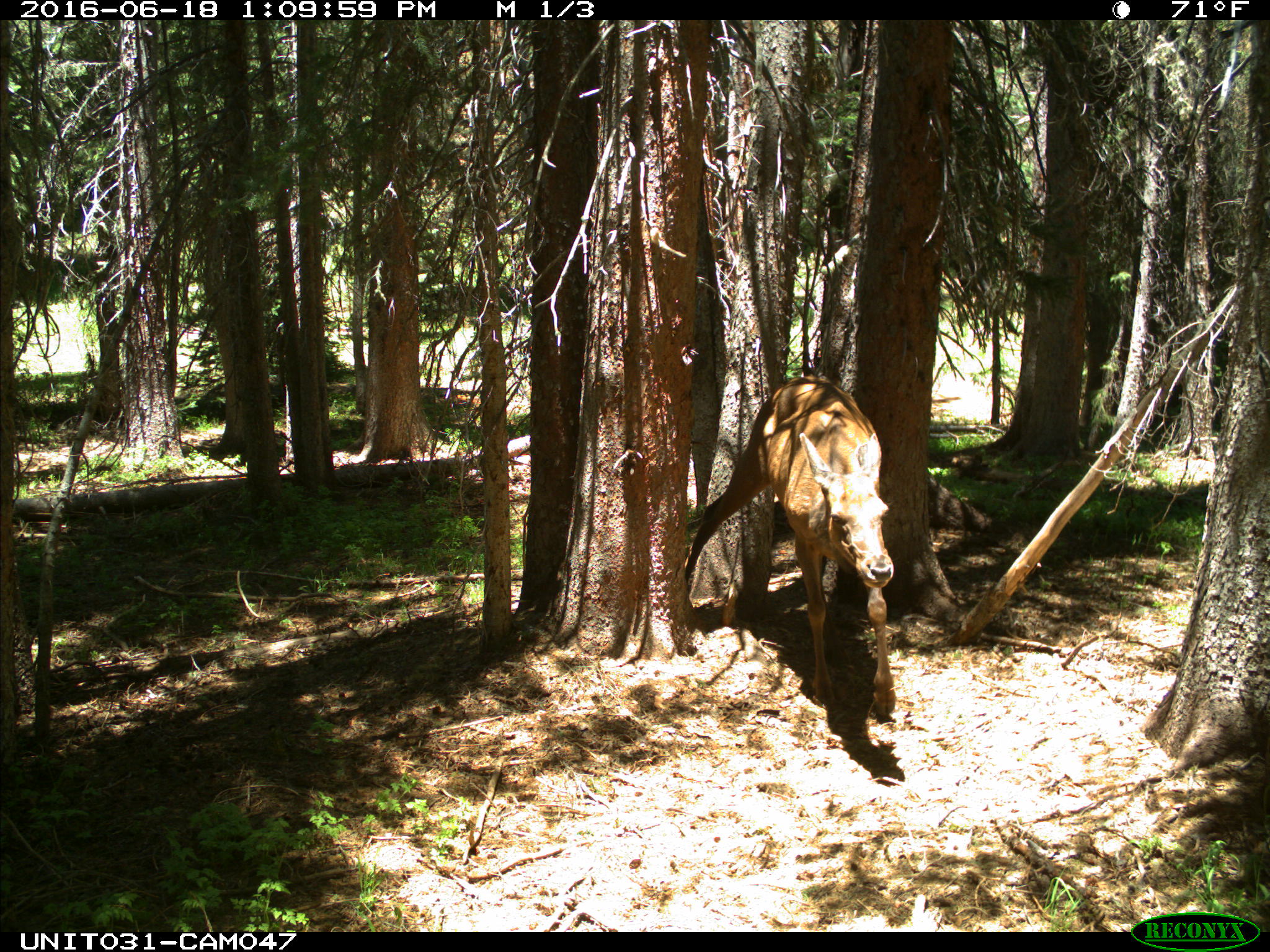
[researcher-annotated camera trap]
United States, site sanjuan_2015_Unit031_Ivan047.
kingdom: Animalia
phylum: Chordata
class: Mammalia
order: Artiodactyla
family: Cervidae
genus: Cervus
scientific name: Cervus elaphus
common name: red deer